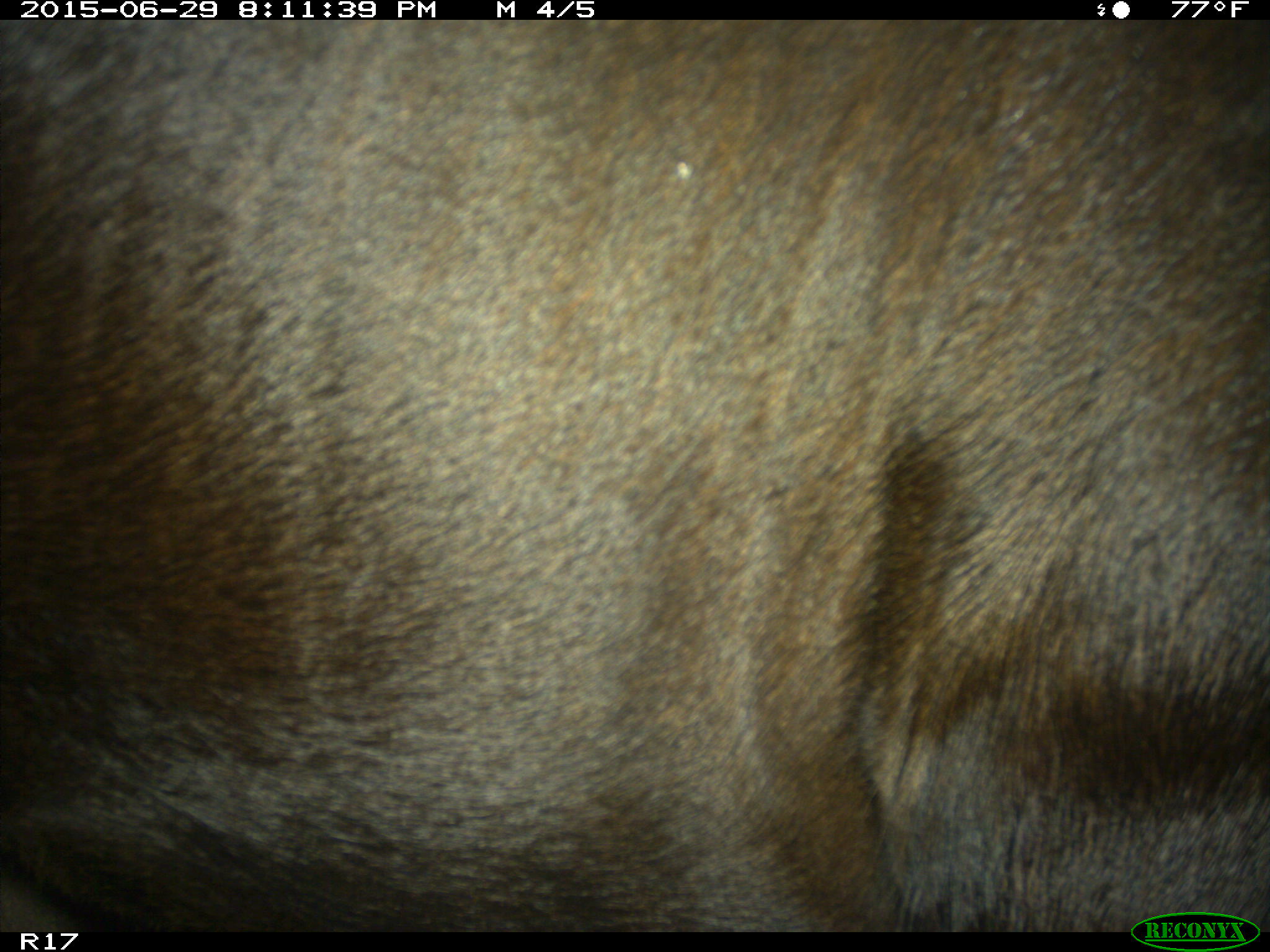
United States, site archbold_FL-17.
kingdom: Animalia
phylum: Chordata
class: Mammalia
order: Artiodactyla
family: Bovidae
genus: Bos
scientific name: Bos taurus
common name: domestic cow